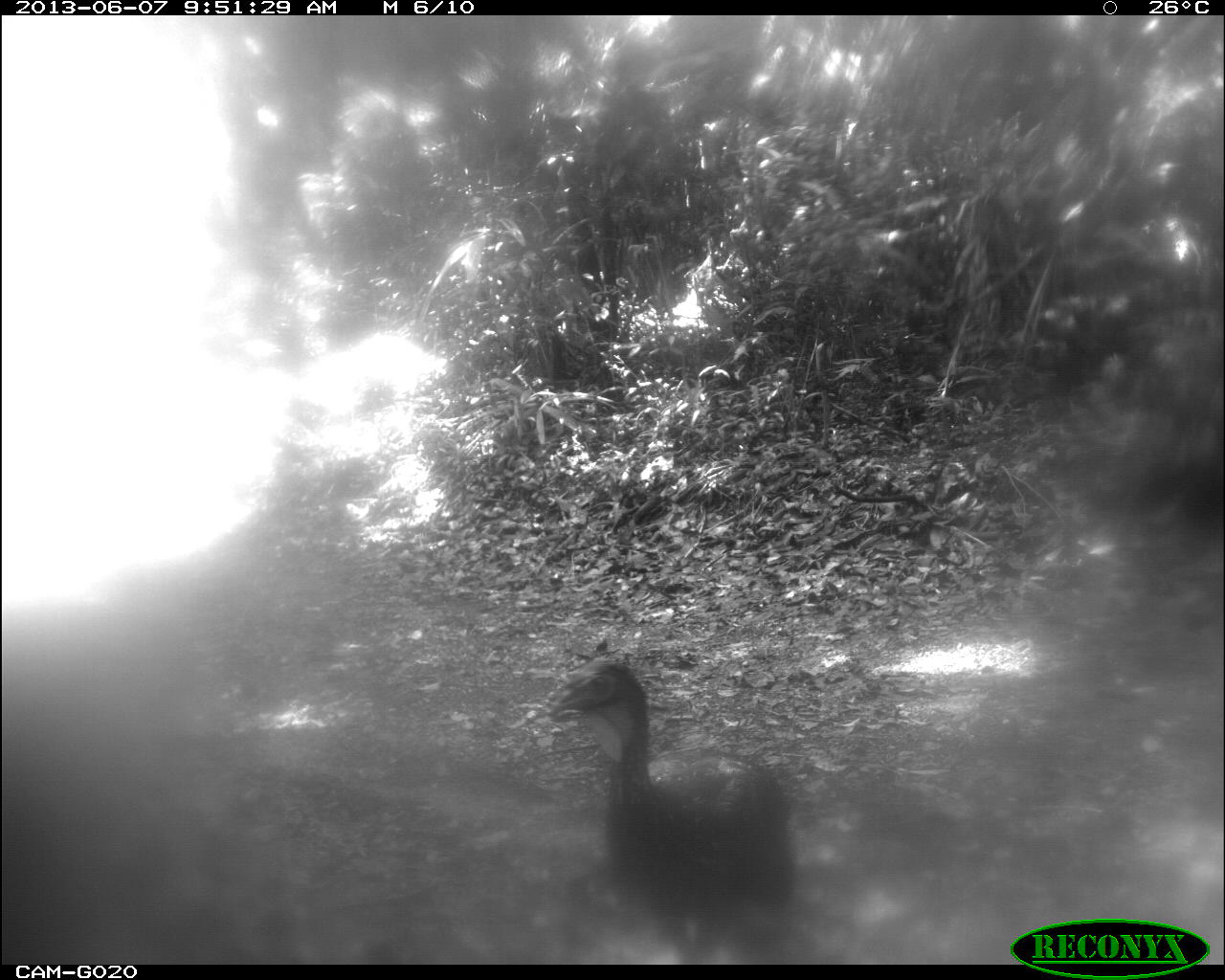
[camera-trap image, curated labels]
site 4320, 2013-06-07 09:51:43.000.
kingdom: Animalia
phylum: Chordata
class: Aves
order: Galliformes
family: Cracidae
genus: Penelope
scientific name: Penelope purpurascens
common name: crested guan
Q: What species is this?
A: Penelope purpurascens (crested guan).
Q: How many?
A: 2.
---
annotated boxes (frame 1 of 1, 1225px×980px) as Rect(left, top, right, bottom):
penelope purpurascens: Rect(551, 660, 801, 964)